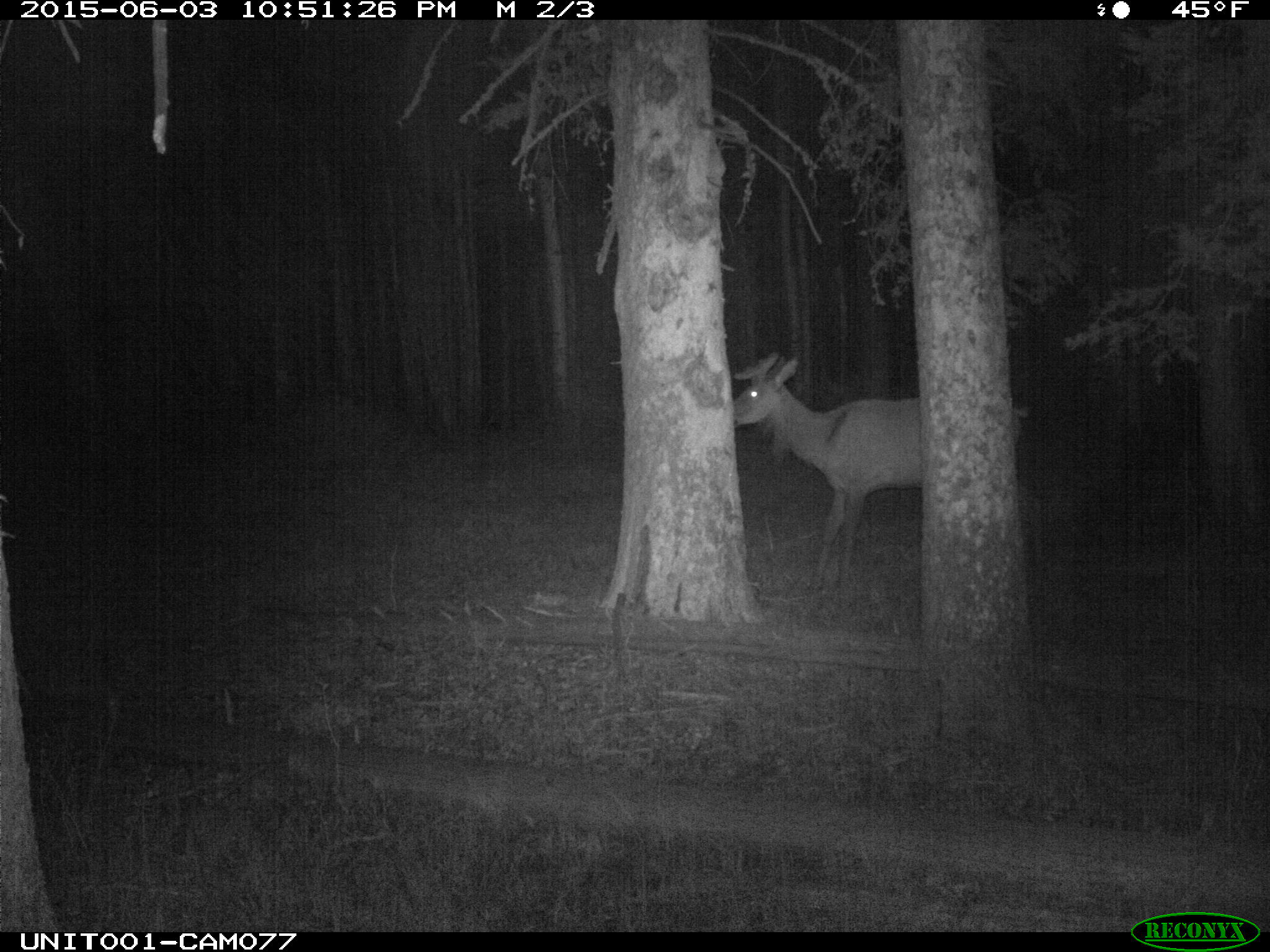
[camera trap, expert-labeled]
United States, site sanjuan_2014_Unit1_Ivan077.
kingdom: Animalia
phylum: Chordata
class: Mammalia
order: Artiodactyla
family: Cervidae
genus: Cervus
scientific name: Cervus elaphus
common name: red deer